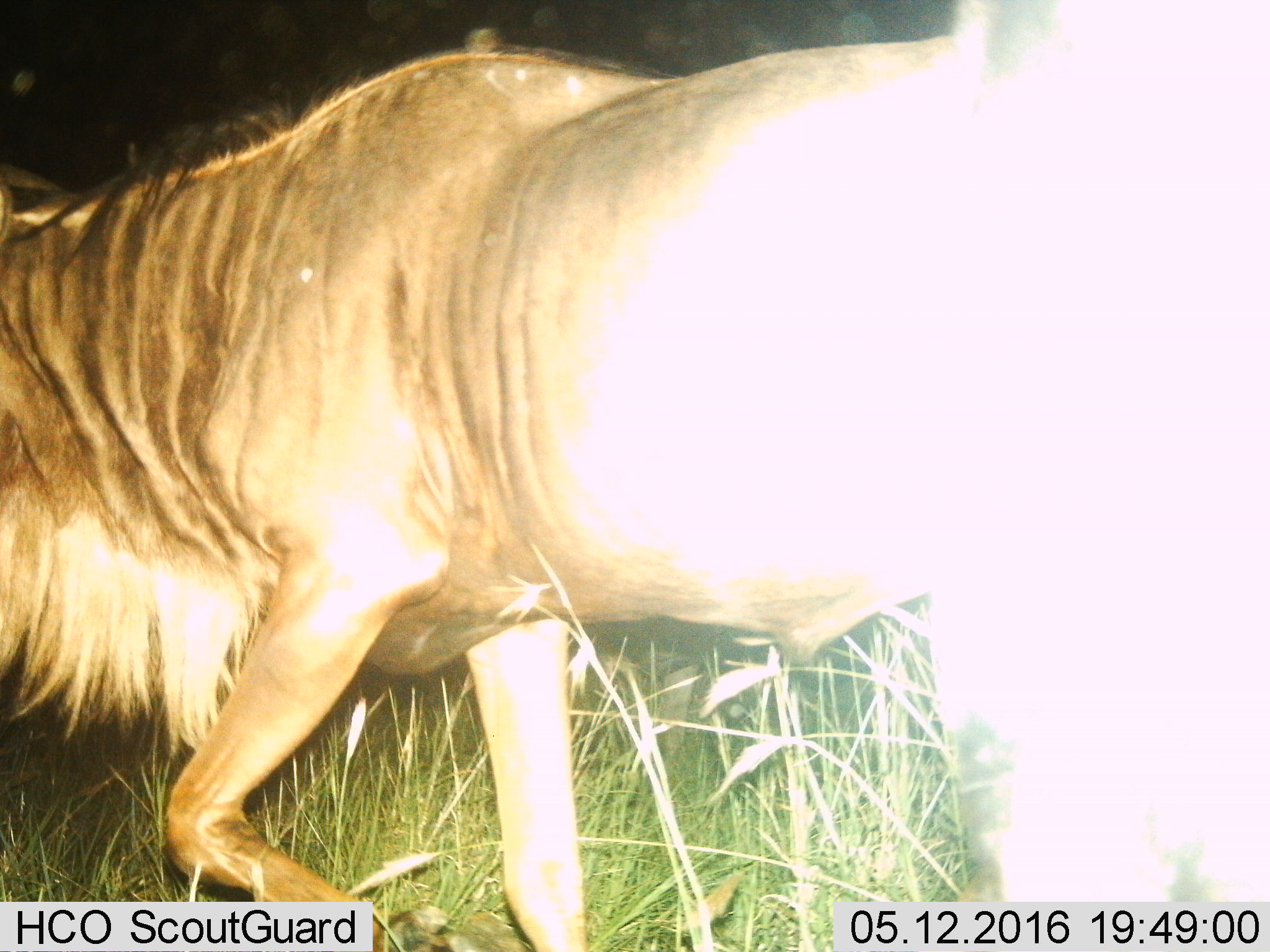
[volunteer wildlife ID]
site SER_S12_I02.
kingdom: Animalia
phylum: Chordata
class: Mammalia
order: Artiodactyla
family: Bovidae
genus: Connochaetes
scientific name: Connochaetes taurinus taurinus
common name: blue wildebeest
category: wildebeestblue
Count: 1.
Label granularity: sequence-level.